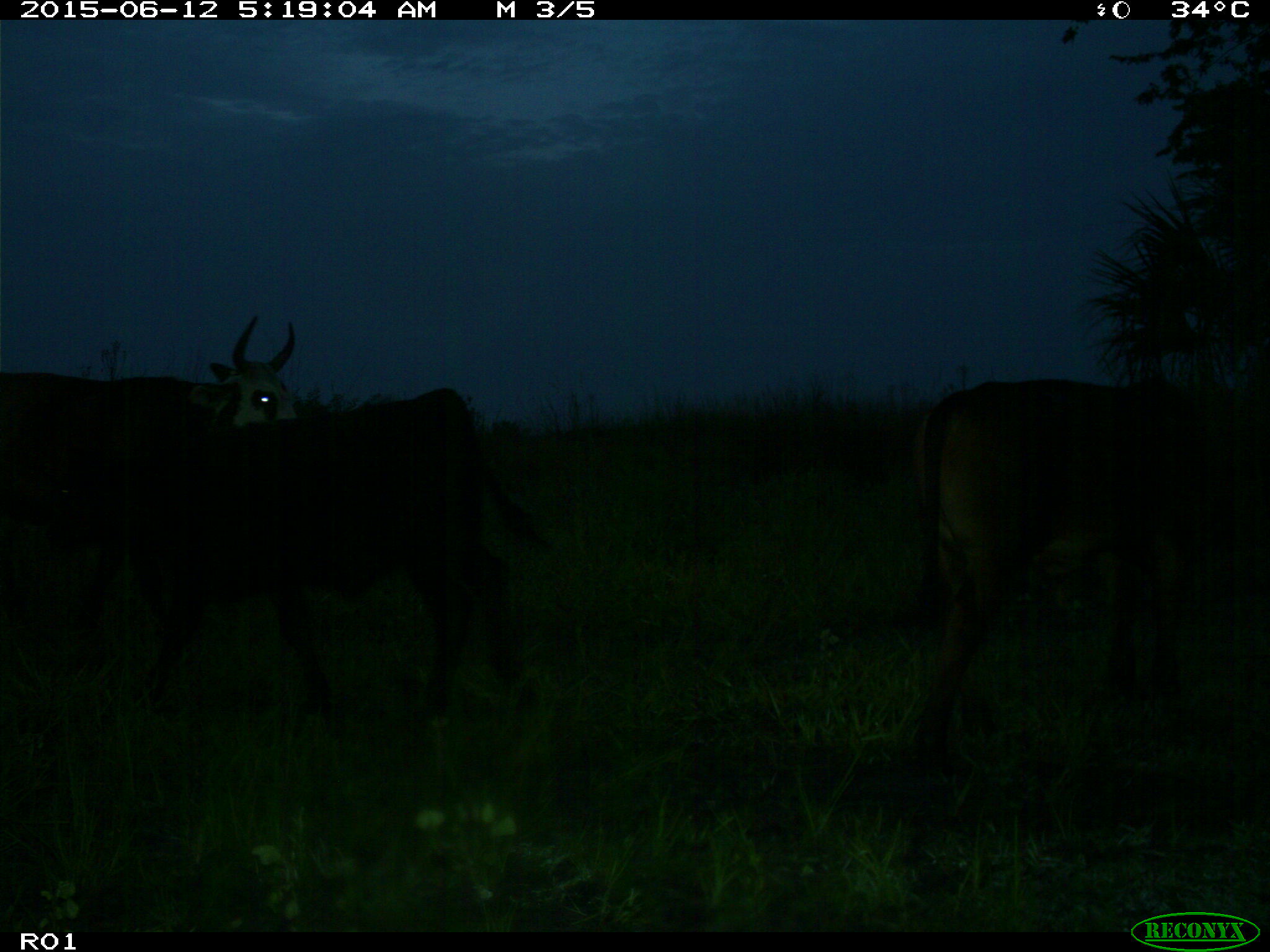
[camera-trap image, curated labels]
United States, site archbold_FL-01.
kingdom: Animalia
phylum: Chordata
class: Mammalia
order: Artiodactyla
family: Bovidae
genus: Bos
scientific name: Bos taurus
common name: domestic cow